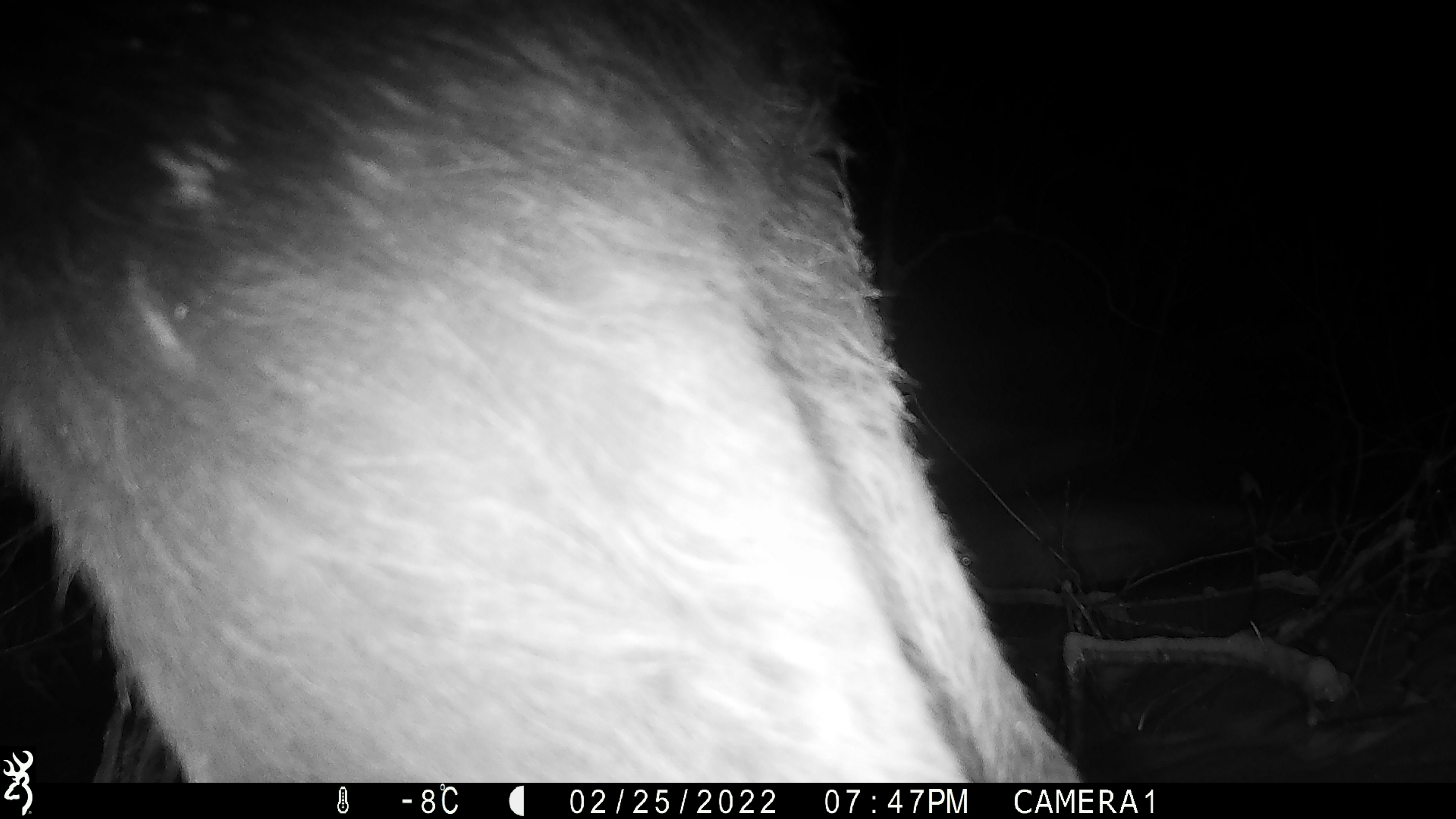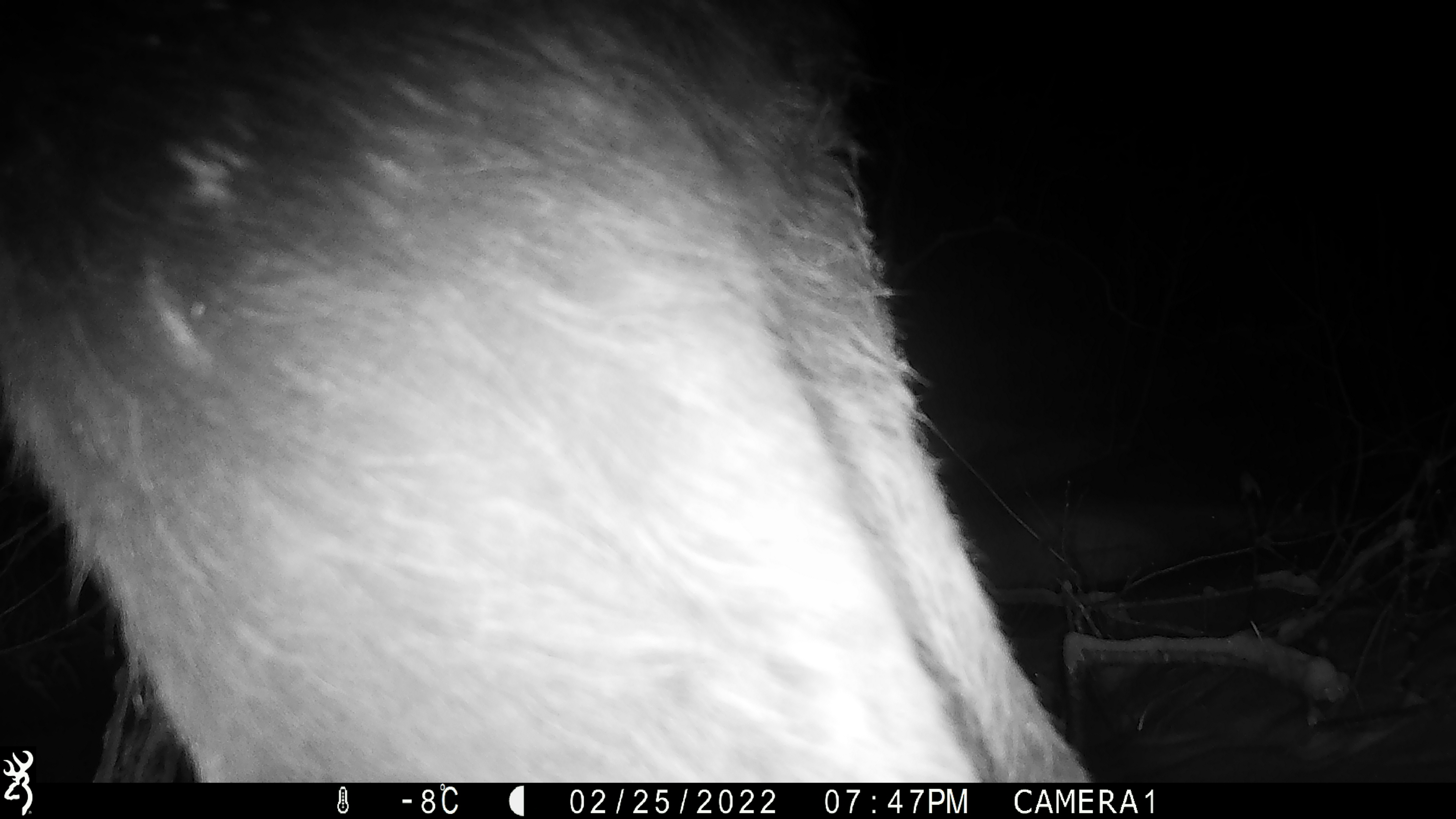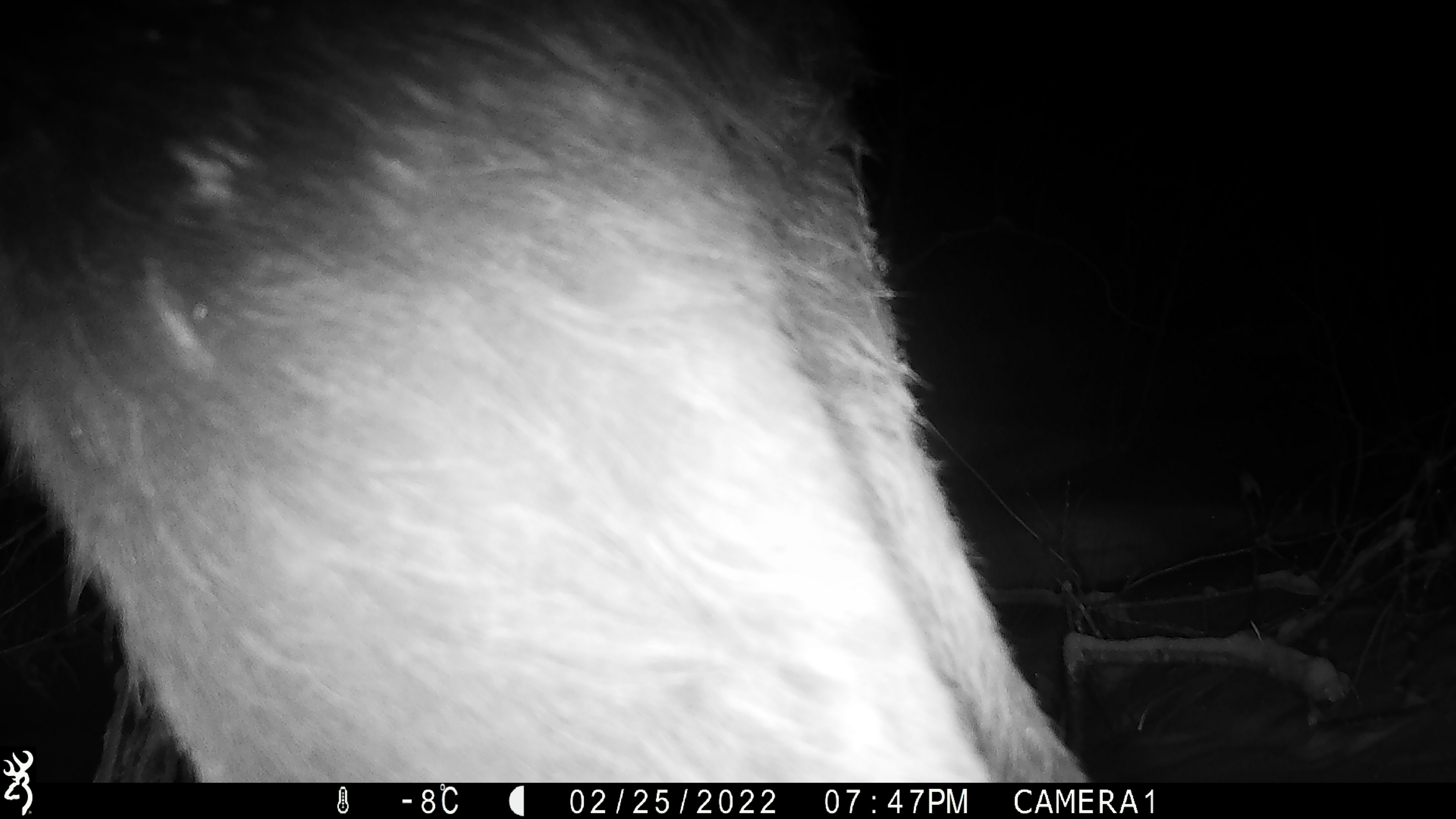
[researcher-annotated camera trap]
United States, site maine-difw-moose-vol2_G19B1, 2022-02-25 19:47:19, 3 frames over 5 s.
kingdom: Animalia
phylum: Chordata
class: Mammalia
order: Artiodactyla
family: Cervidae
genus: Alces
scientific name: Alces alces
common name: moose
Moose (Alces alces).